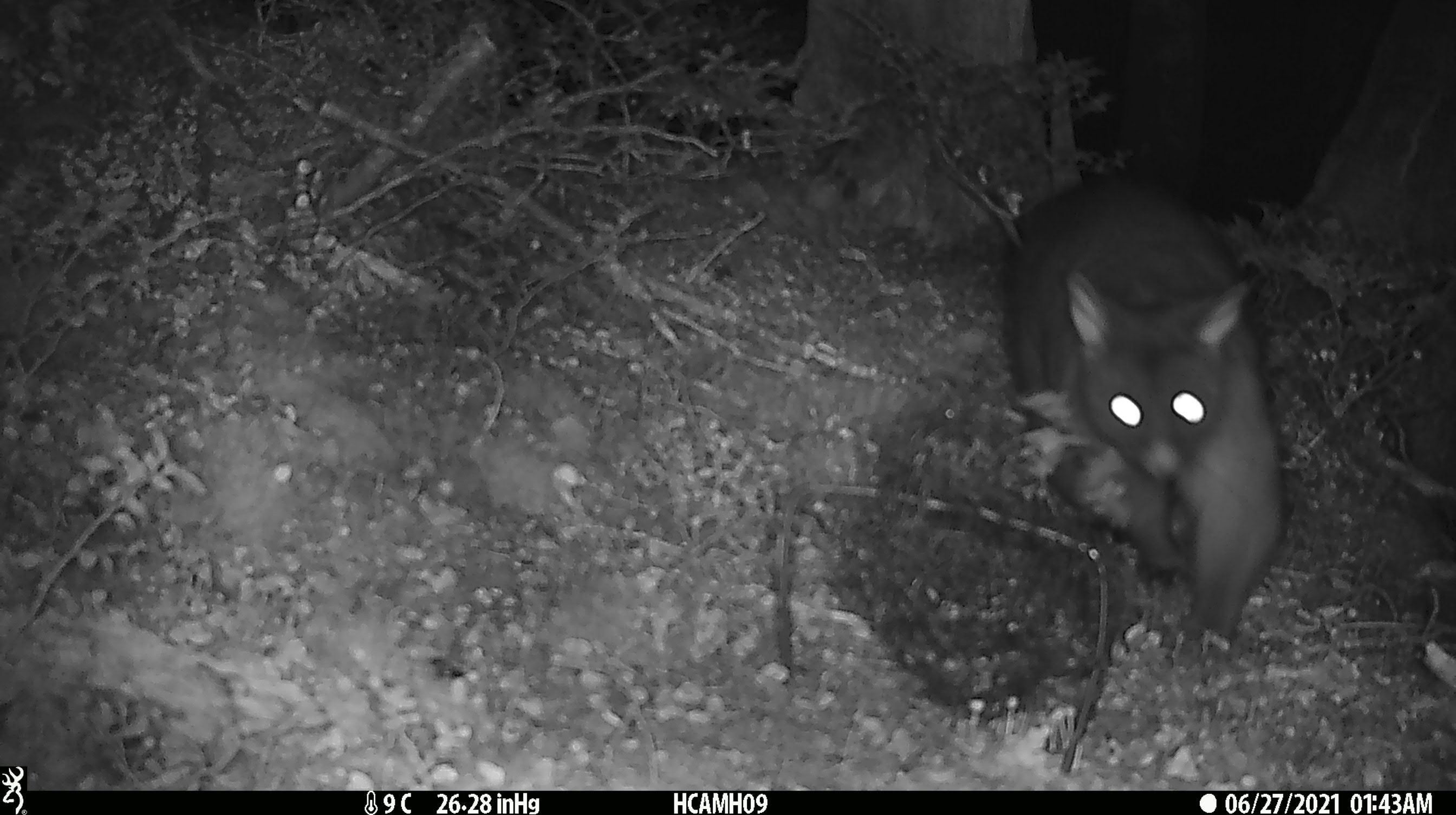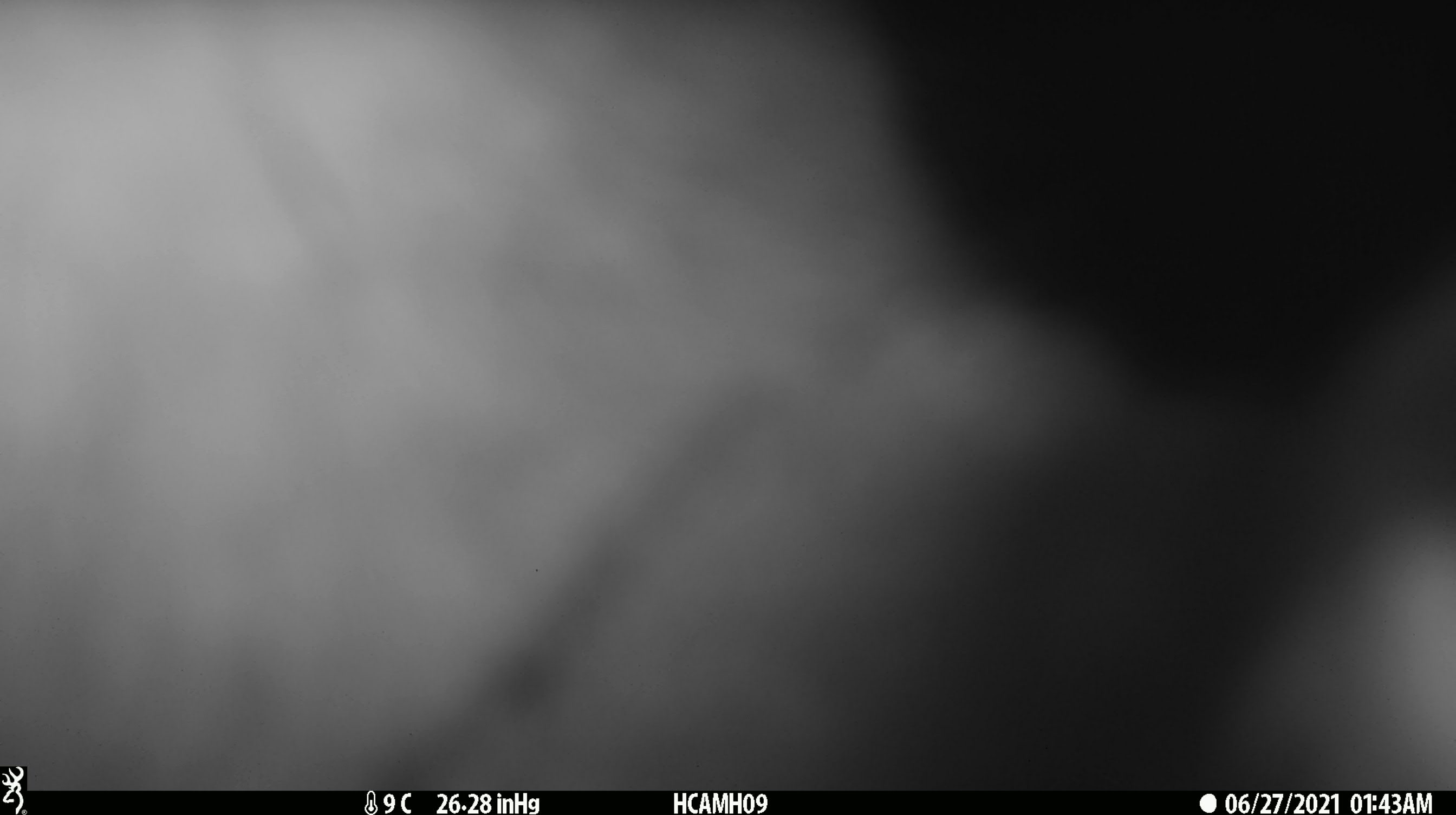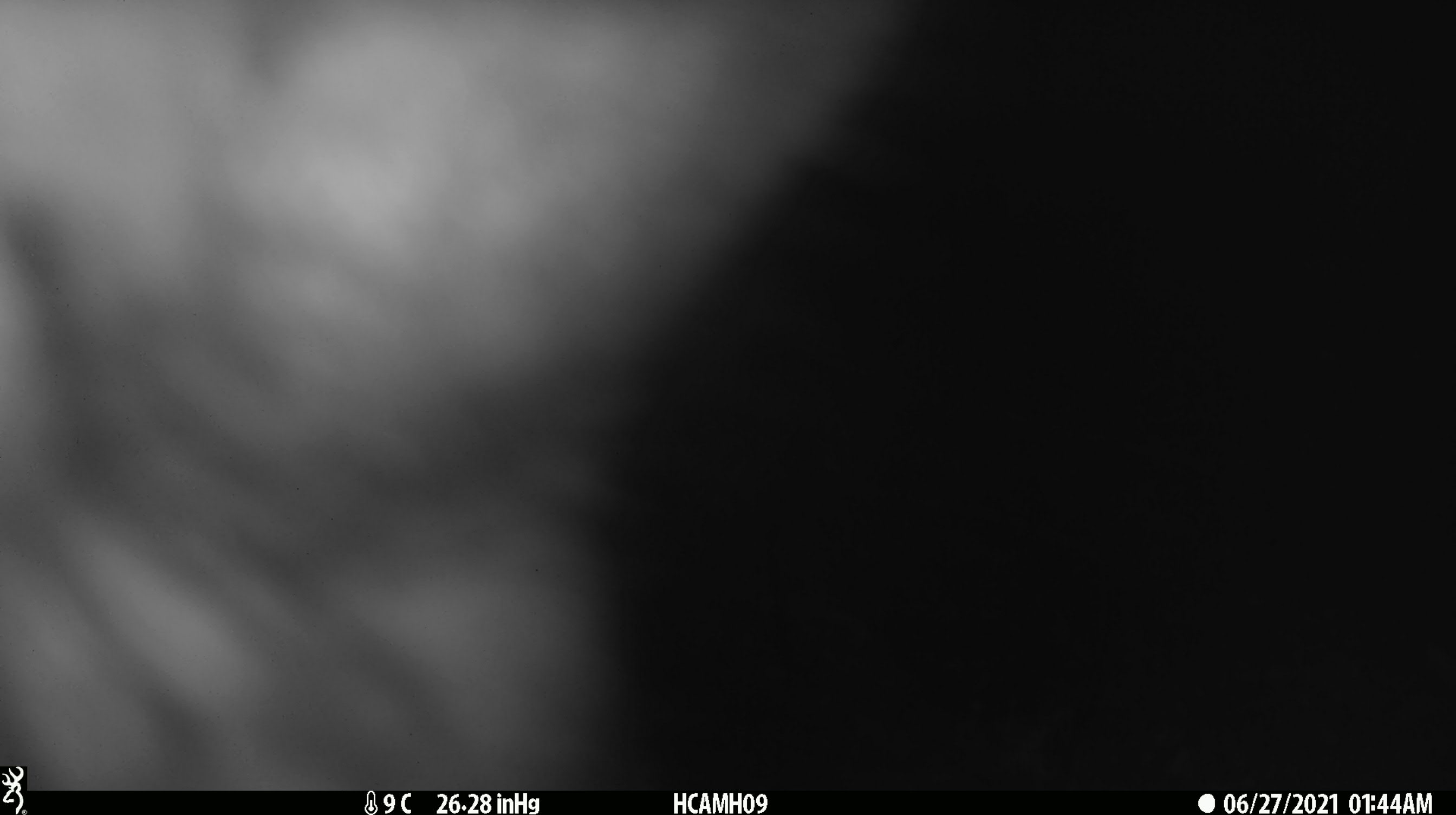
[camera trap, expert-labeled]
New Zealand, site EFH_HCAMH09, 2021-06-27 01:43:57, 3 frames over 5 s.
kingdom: Animalia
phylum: Chordata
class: Mammalia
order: Diprotodontia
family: Phalangeridae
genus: Trichosurus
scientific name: Trichosurus vulpecula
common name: common brushtail possum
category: possum